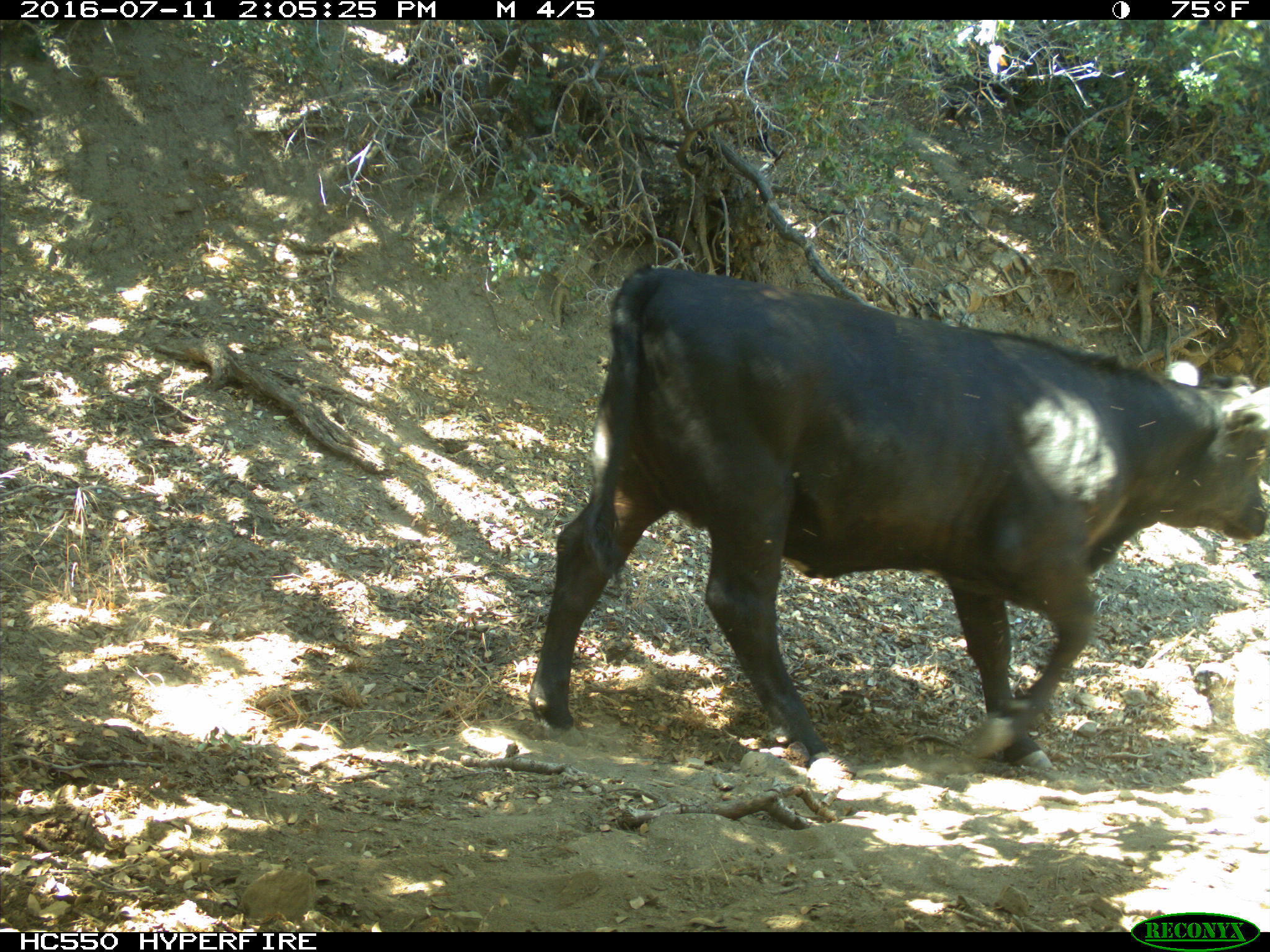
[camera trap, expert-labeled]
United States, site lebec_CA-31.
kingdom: Animalia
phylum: Chordata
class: Mammalia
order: Artiodactyla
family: Bovidae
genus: Bos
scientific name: Bos taurus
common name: domestic cow